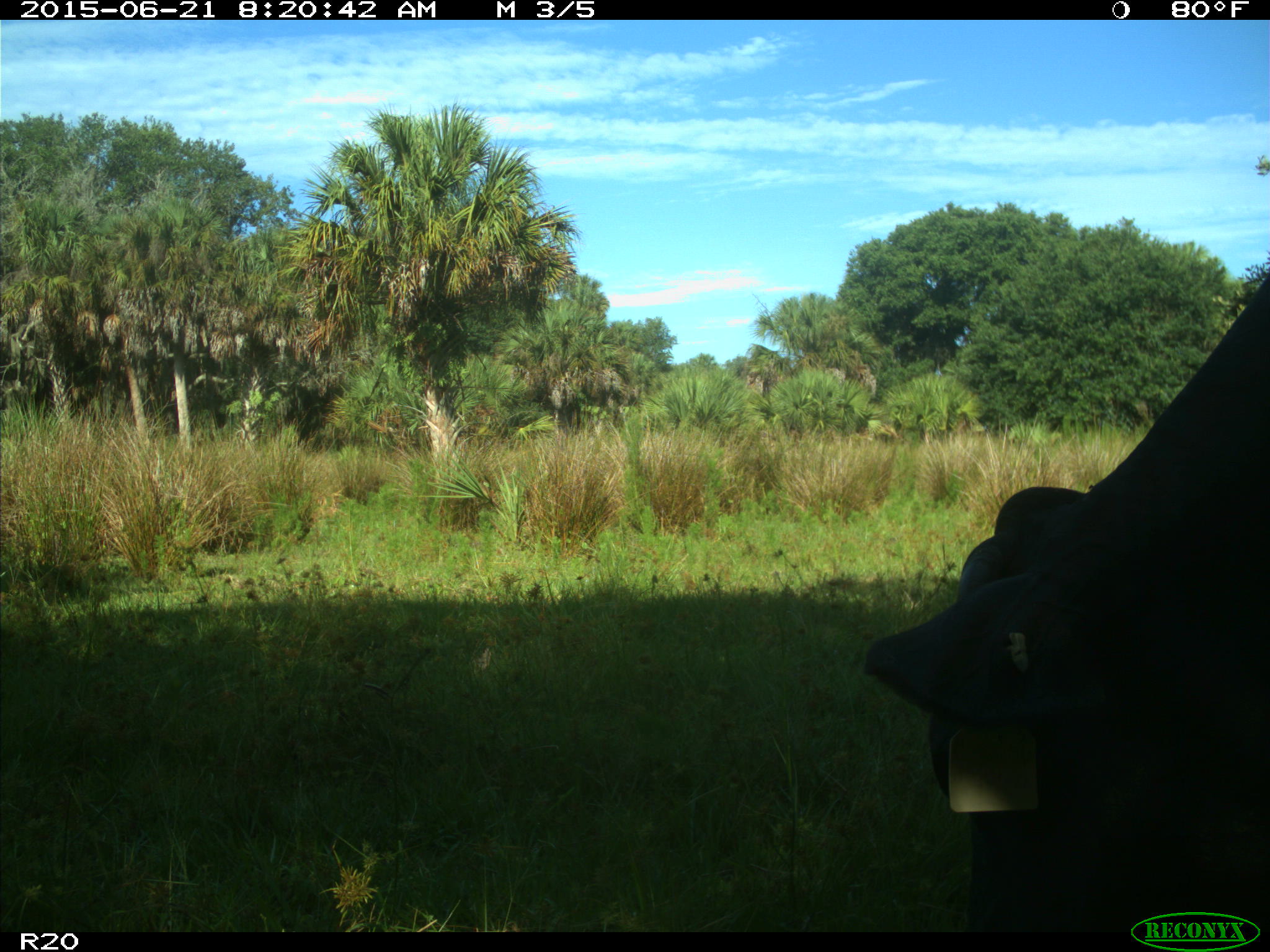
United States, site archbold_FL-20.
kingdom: Animalia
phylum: Chordata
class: Mammalia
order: Artiodactyla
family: Bovidae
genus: Bos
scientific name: Bos taurus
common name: domestic cow